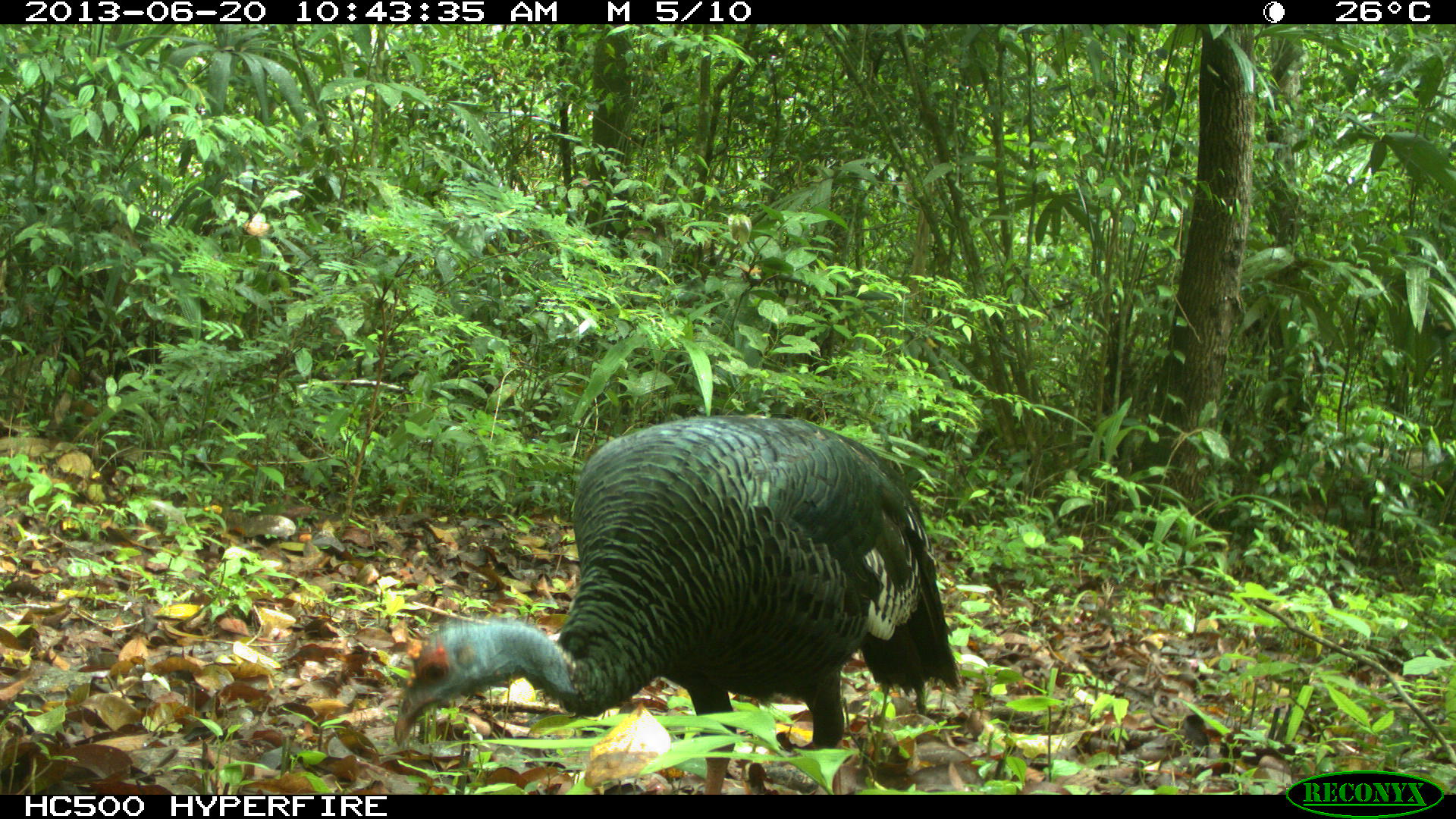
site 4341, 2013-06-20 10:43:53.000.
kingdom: Animalia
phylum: Chordata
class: Aves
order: Galliformes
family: Phasianidae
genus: Meleagris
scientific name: Meleagris ocellata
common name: ocellated turkey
Meleagris ocellata (ocellated turkey), count 1, sex female.